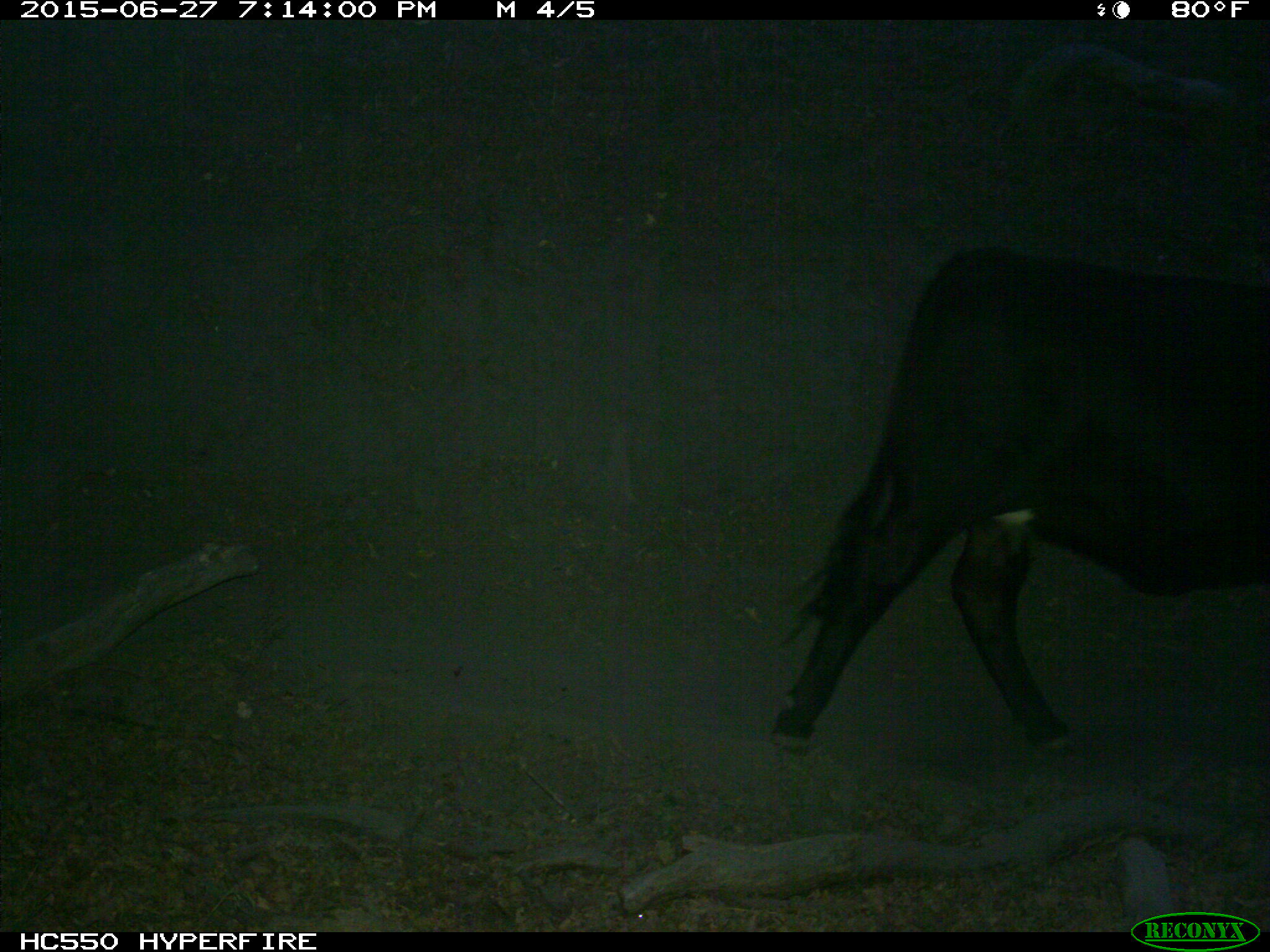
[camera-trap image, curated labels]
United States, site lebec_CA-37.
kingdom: Animalia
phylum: Chordata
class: Mammalia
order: Artiodactyla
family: Bovidae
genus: Bos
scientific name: Bos taurus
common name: domestic cow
Bos taurus (domestic cow).